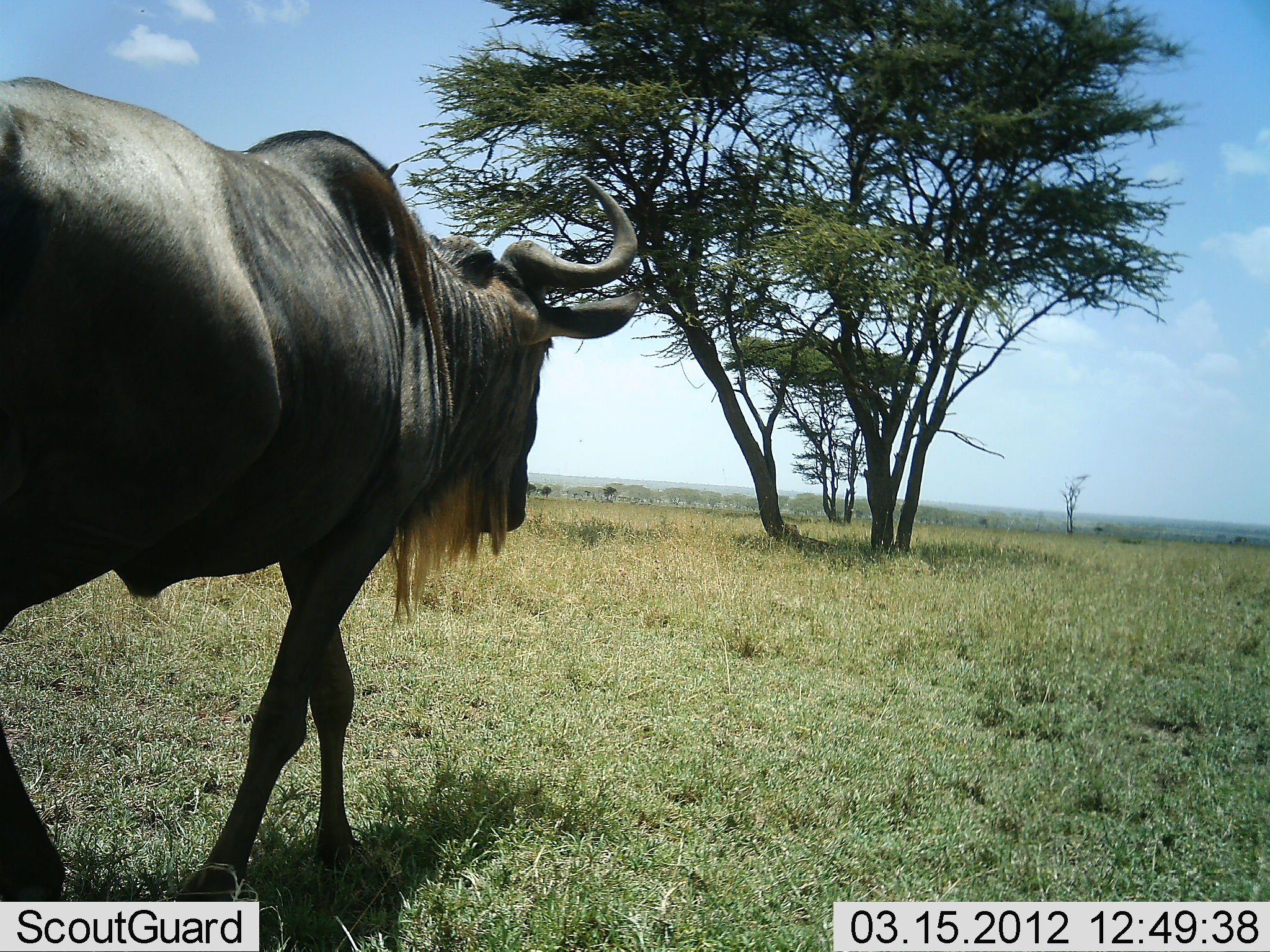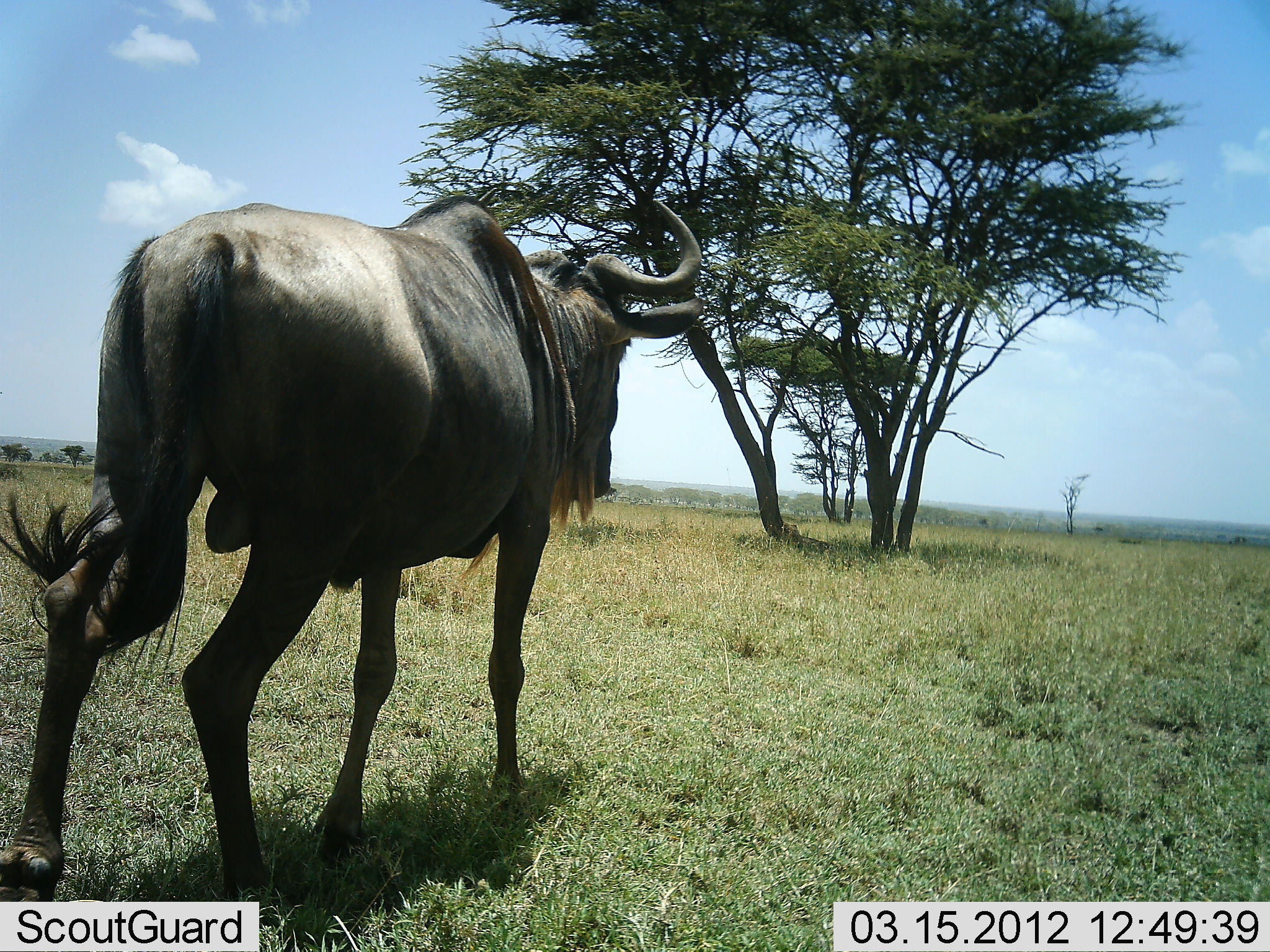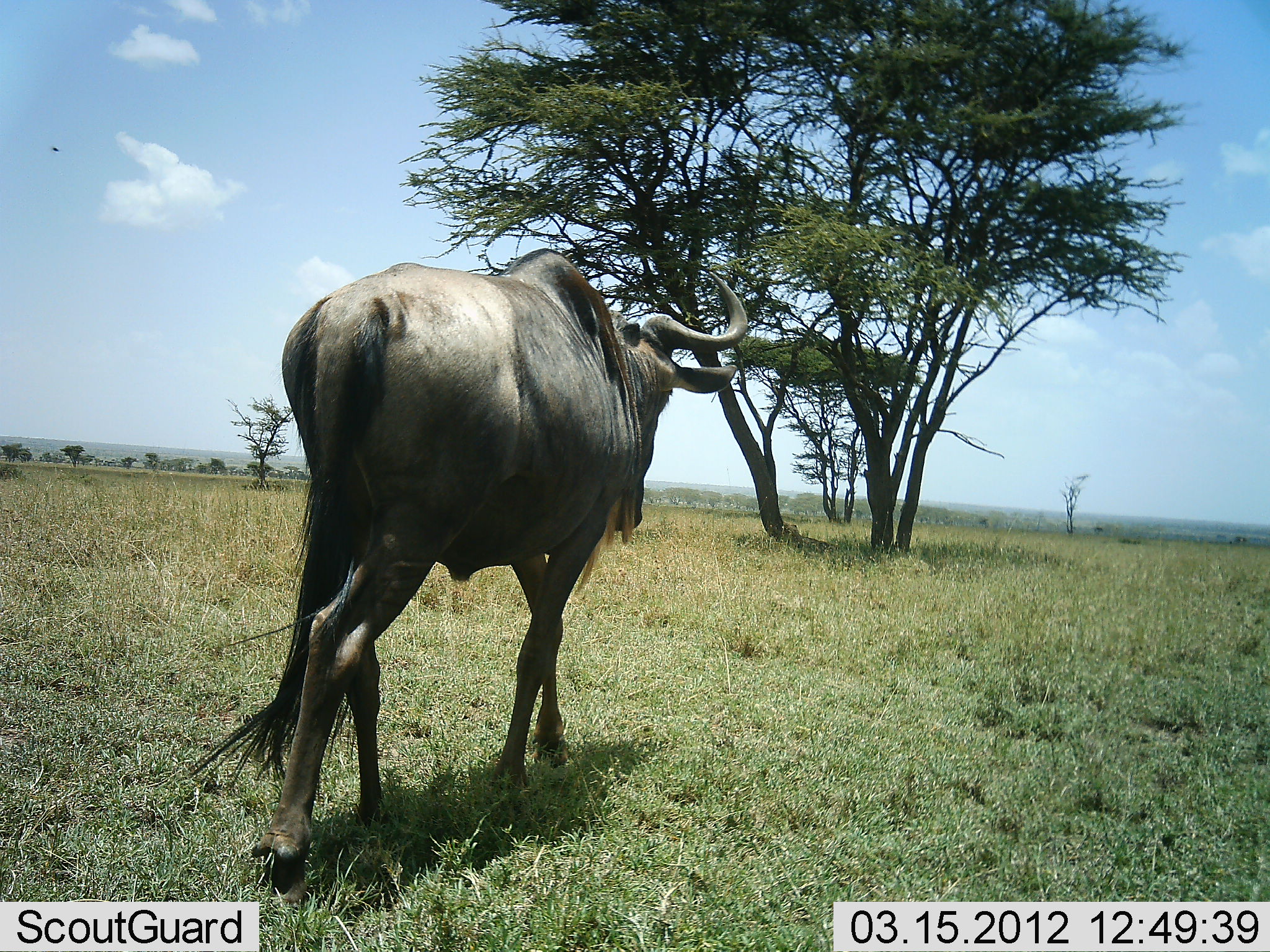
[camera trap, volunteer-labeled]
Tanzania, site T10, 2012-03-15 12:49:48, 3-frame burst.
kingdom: Animalia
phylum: Chordata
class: Mammalia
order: Artiodactyla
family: Bovidae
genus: Connochaetes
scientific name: Connochaetes taurinus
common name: blue wildebeest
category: wildebeest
Wildebeest (blue wildebeest) (Connochaetes taurinus), count 1. Behavior (volunteer vote fractions): standing 0%, resting 0%, moving 100%, interacting 0%. Young present (vote fraction): 0%. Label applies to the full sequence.